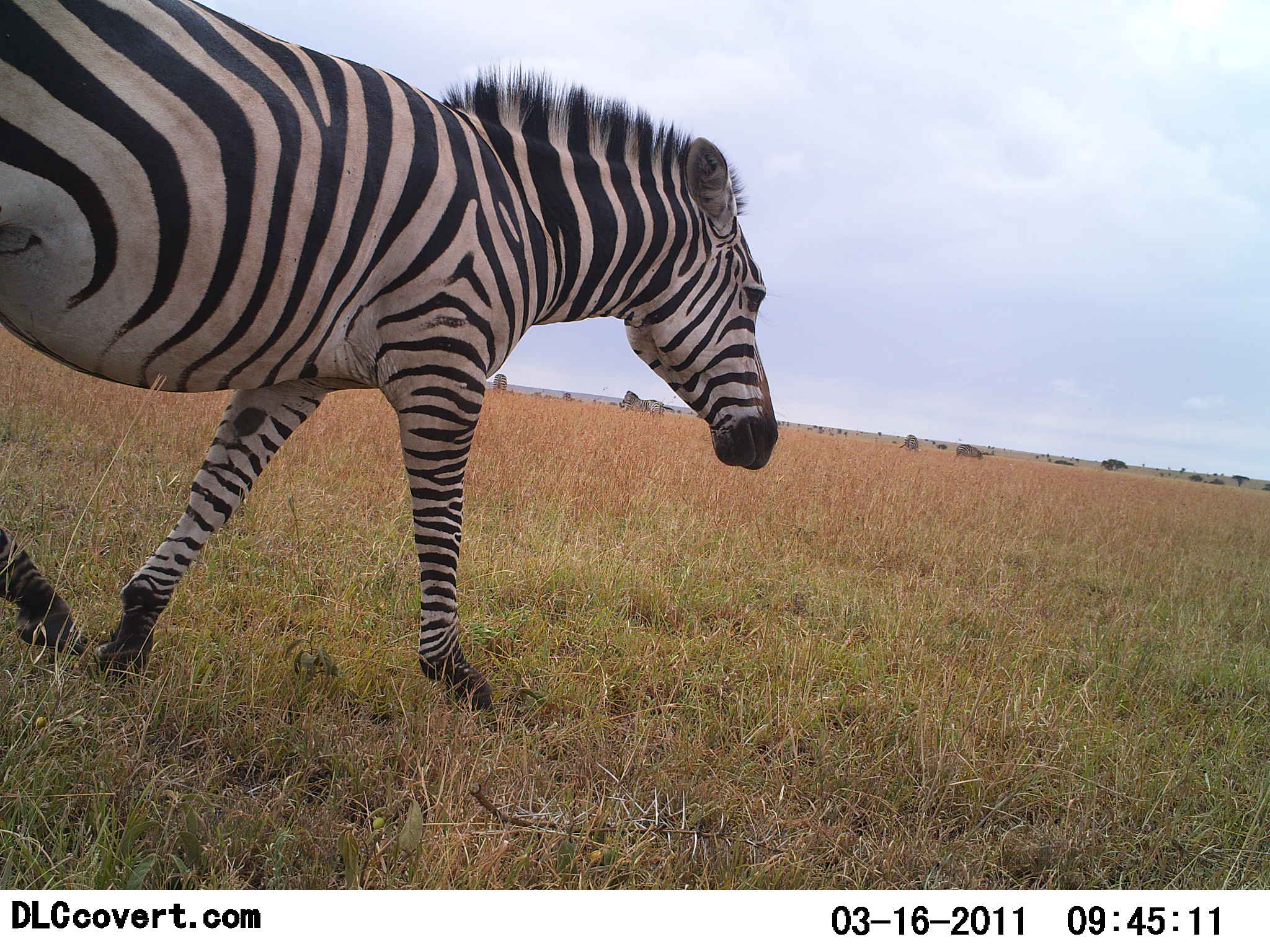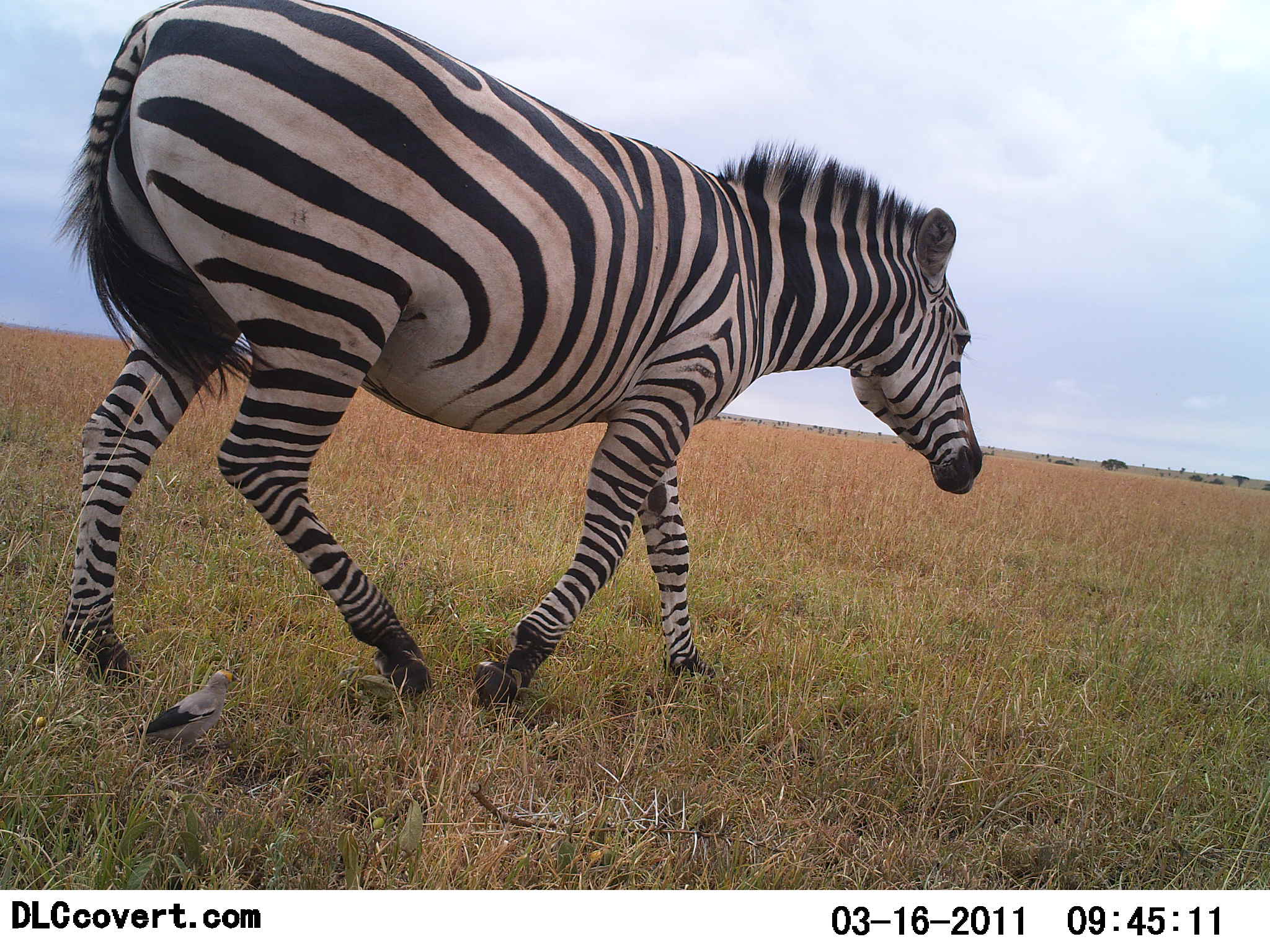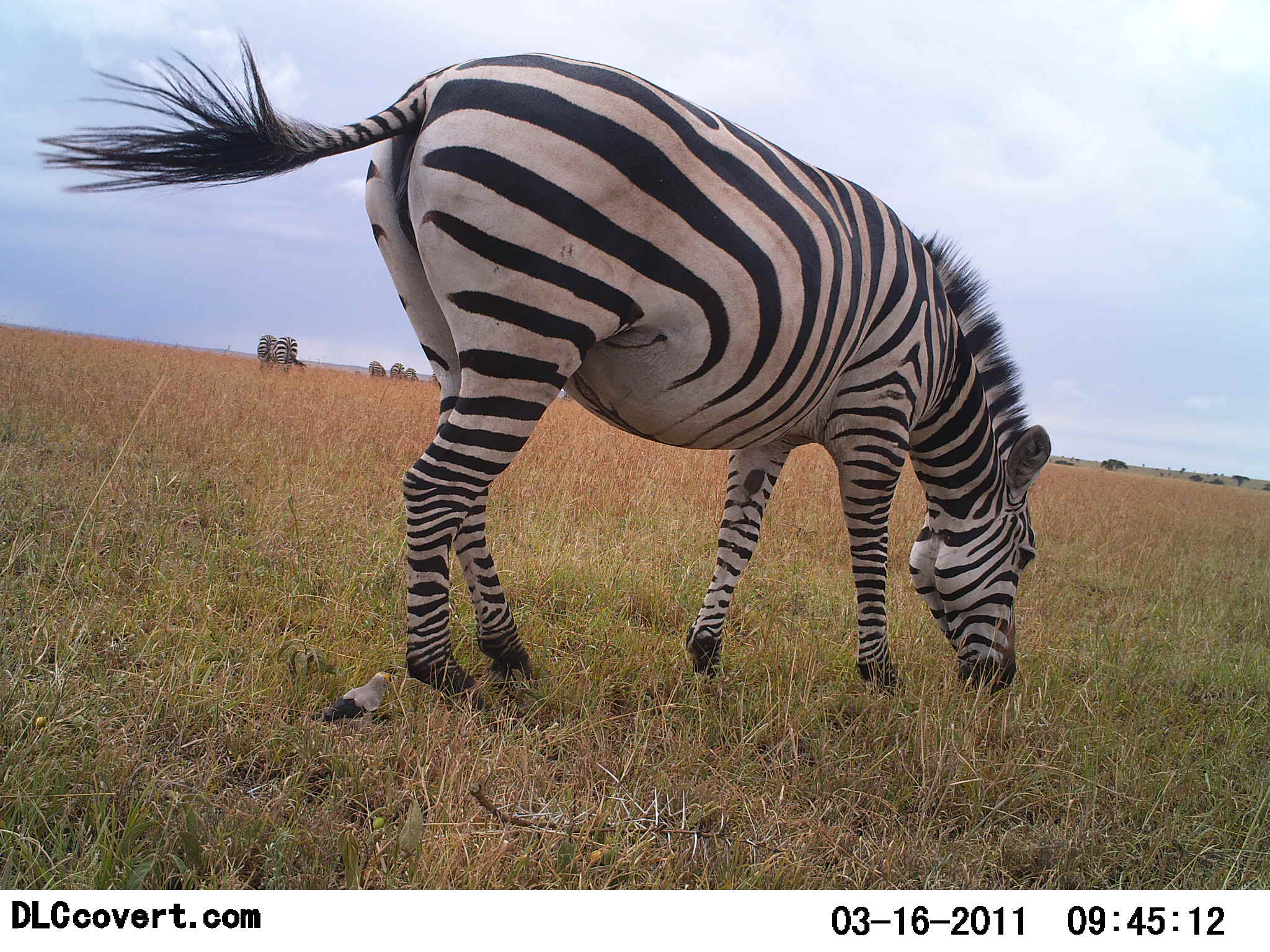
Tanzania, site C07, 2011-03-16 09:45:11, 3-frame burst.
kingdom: Animalia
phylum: Chordata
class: Aves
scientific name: Aves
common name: bird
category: otherbird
Otherbird (bird) (Aves), count 1. Behavior (volunteer vote fractions): standing 10%, resting 0%, moving 90%, interacting 40%. Young present (vote fraction): 0%. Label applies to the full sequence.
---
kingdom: Animalia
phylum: Chordata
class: Mammalia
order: Perissodactyla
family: Equidae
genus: Equus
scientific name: Equus quagga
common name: plains zebra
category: zebra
Zebra (plains zebra) (Equus quagga), count 1. Behavior (volunteer vote fractions): standing 29%, resting 0%, moving 57%, interacting 0%. Young present (vote fraction): 0%. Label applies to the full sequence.